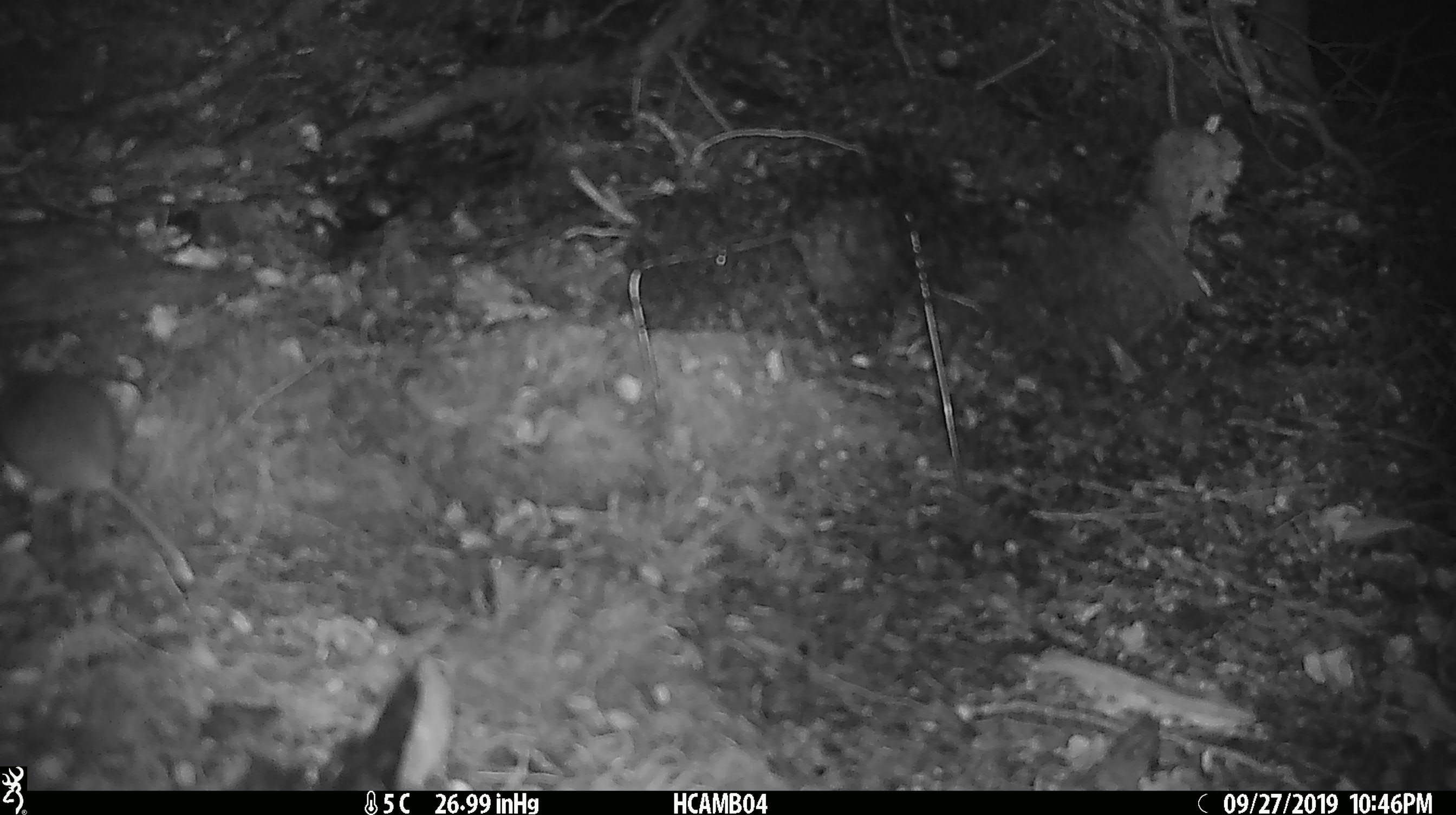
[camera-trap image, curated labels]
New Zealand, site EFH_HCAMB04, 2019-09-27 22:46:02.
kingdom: Animalia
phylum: Chordata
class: Mammalia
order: Rodentia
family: Muridae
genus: Mus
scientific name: Mus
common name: mouse